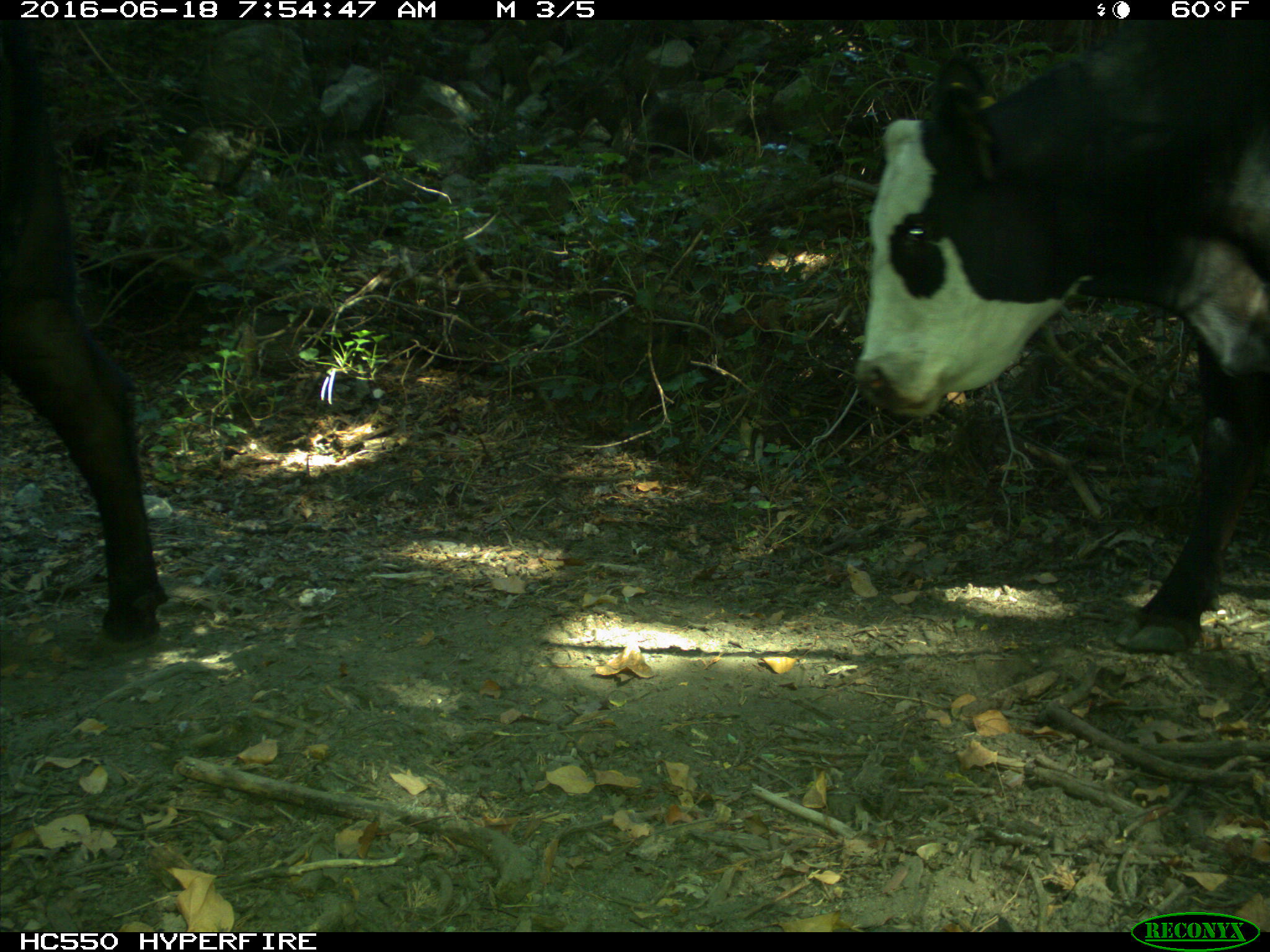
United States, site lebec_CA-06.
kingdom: Animalia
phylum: Chordata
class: Mammalia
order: Artiodactyla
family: Bovidae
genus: Bos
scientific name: Bos taurus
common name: domestic cow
Bos taurus (domestic cow).